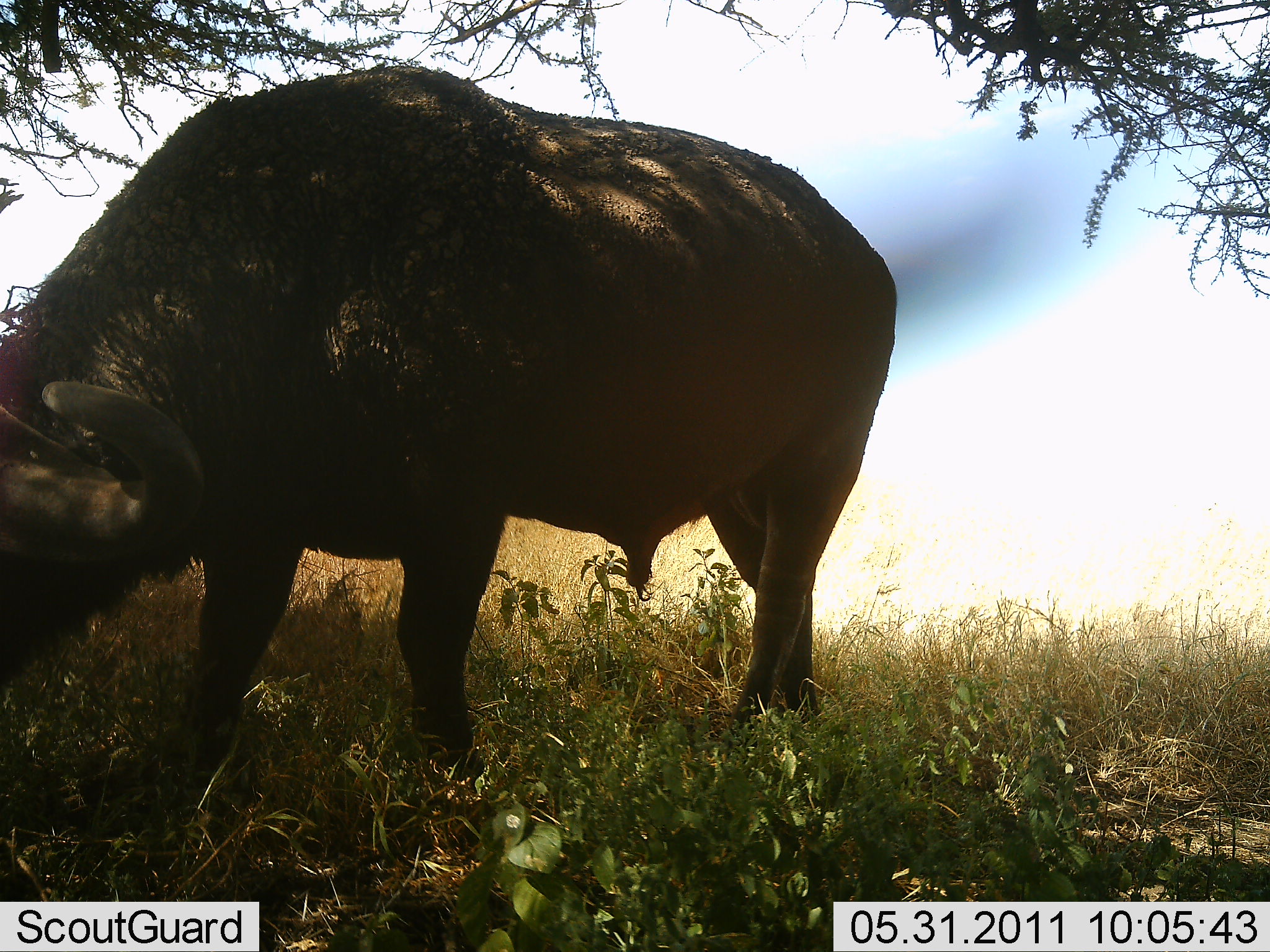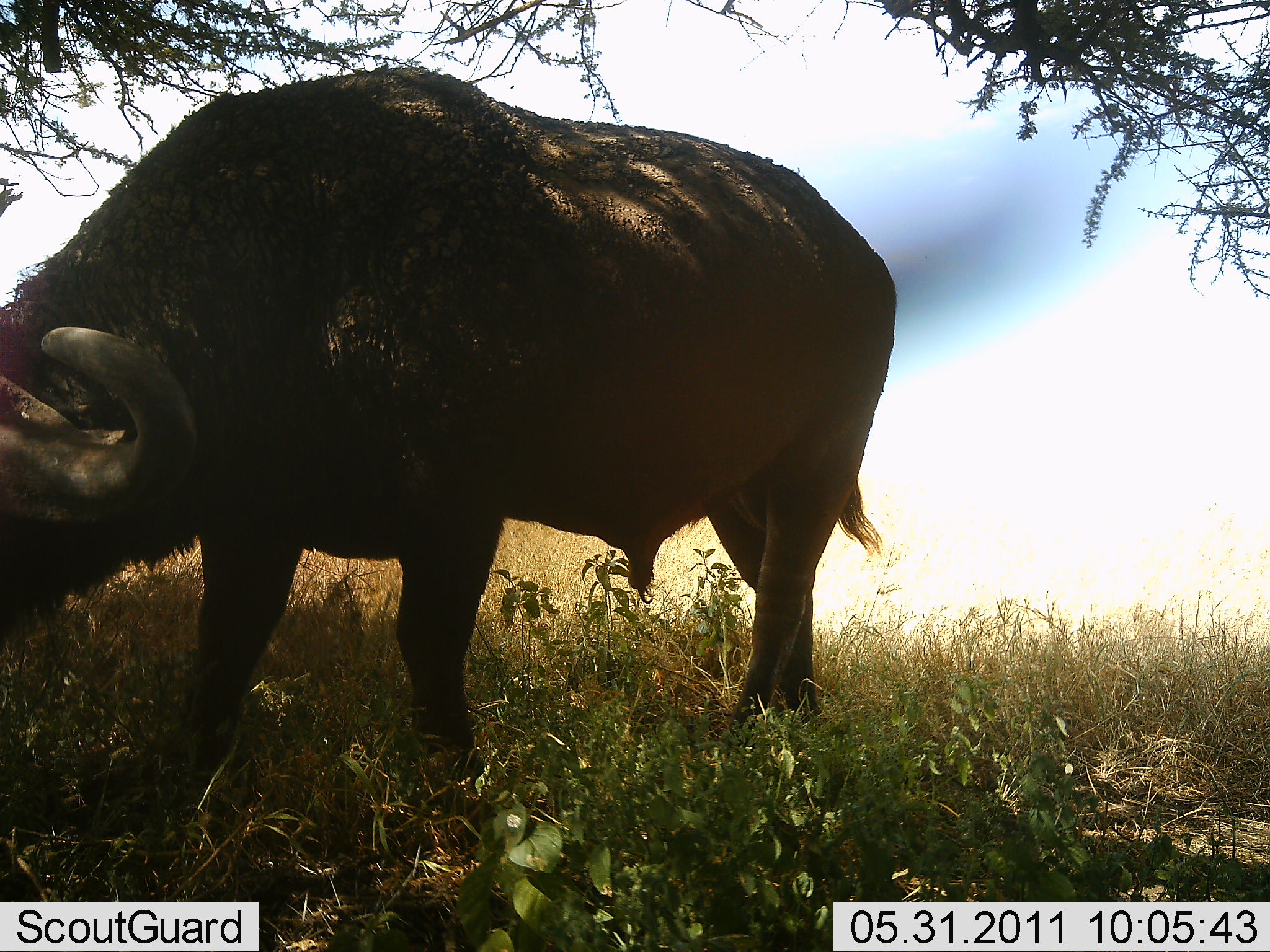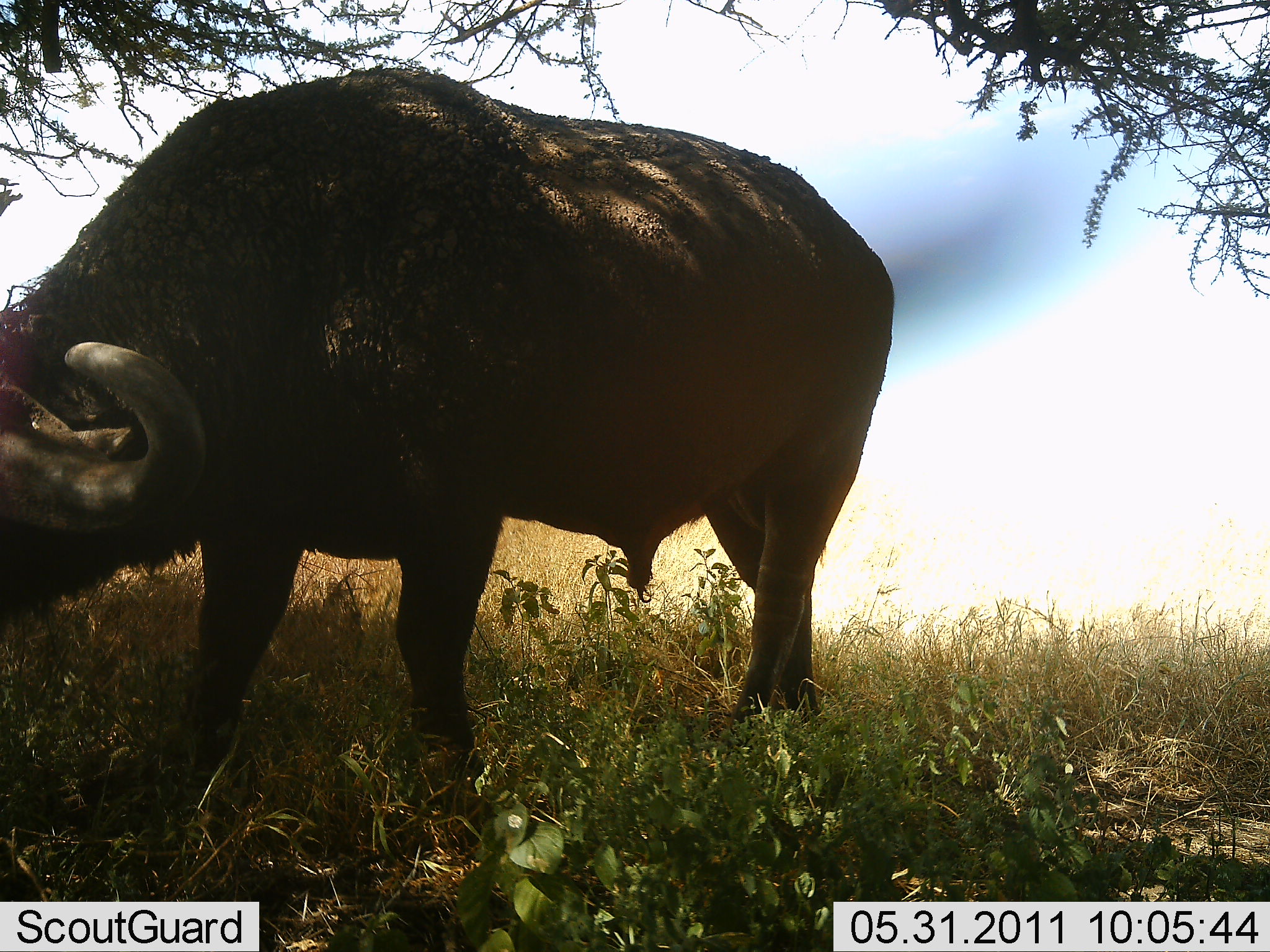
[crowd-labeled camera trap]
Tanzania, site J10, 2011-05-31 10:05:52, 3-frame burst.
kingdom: Animalia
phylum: Chordata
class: Mammalia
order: Artiodactyla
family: Bovidae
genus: Syncerus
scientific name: Syncerus caffer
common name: cape buffalo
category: buffalo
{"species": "buffalo (cape buffalo) (Syncerus caffer)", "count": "1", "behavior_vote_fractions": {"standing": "31%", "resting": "0%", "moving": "0%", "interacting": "0%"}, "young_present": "0%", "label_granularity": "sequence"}